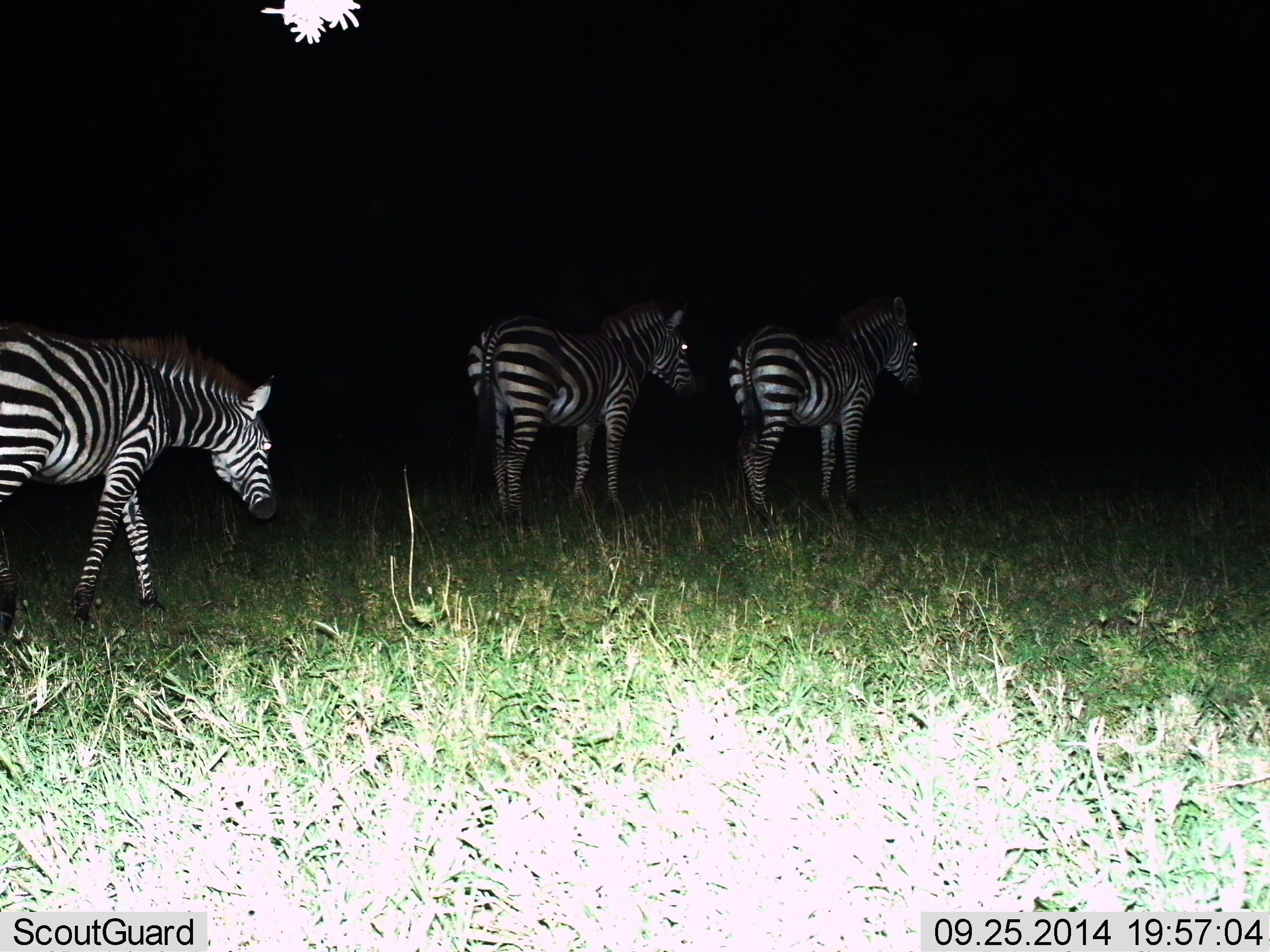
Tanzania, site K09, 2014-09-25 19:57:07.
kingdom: Animalia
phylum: Chordata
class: Mammalia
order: Perissodactyla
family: Equidae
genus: Equus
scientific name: Equus quagga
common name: plains zebra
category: zebra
Zebra (plains zebra) (Equus quagga), count 3. Behavior (volunteer vote fractions): standing 70%, resting 0%, moving 80%, interacting 0%. Young present (vote fraction): 0%. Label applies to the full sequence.